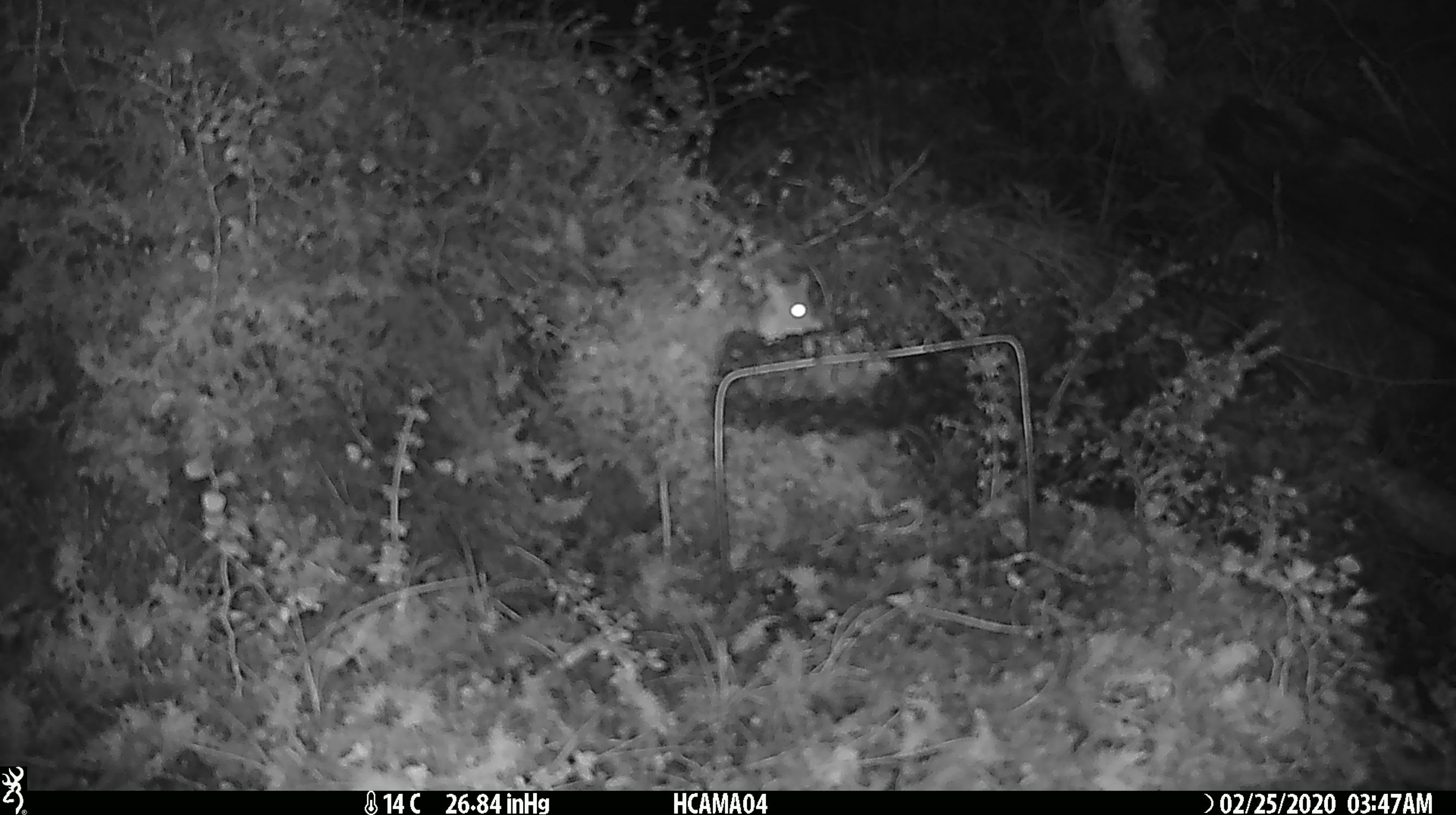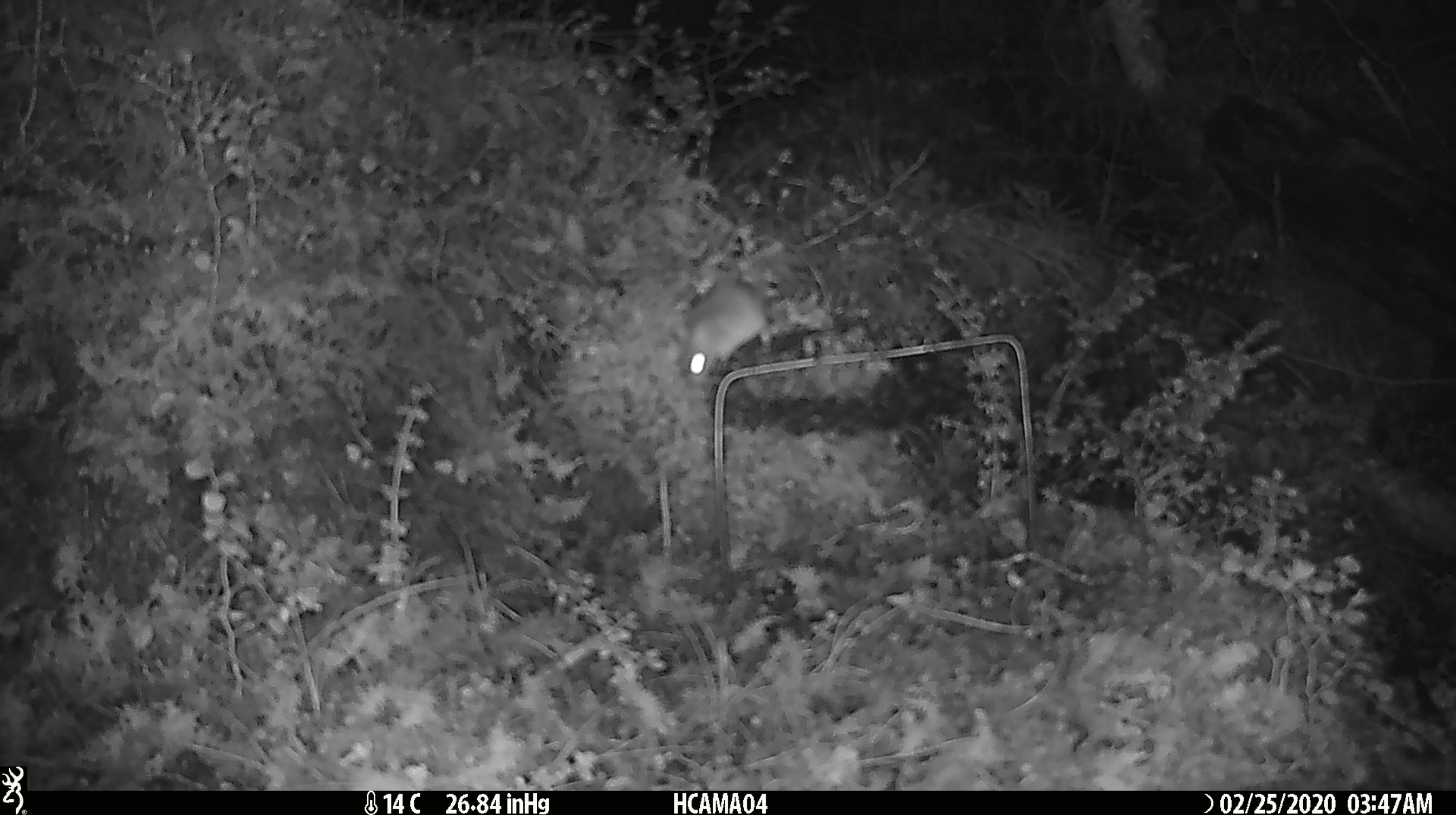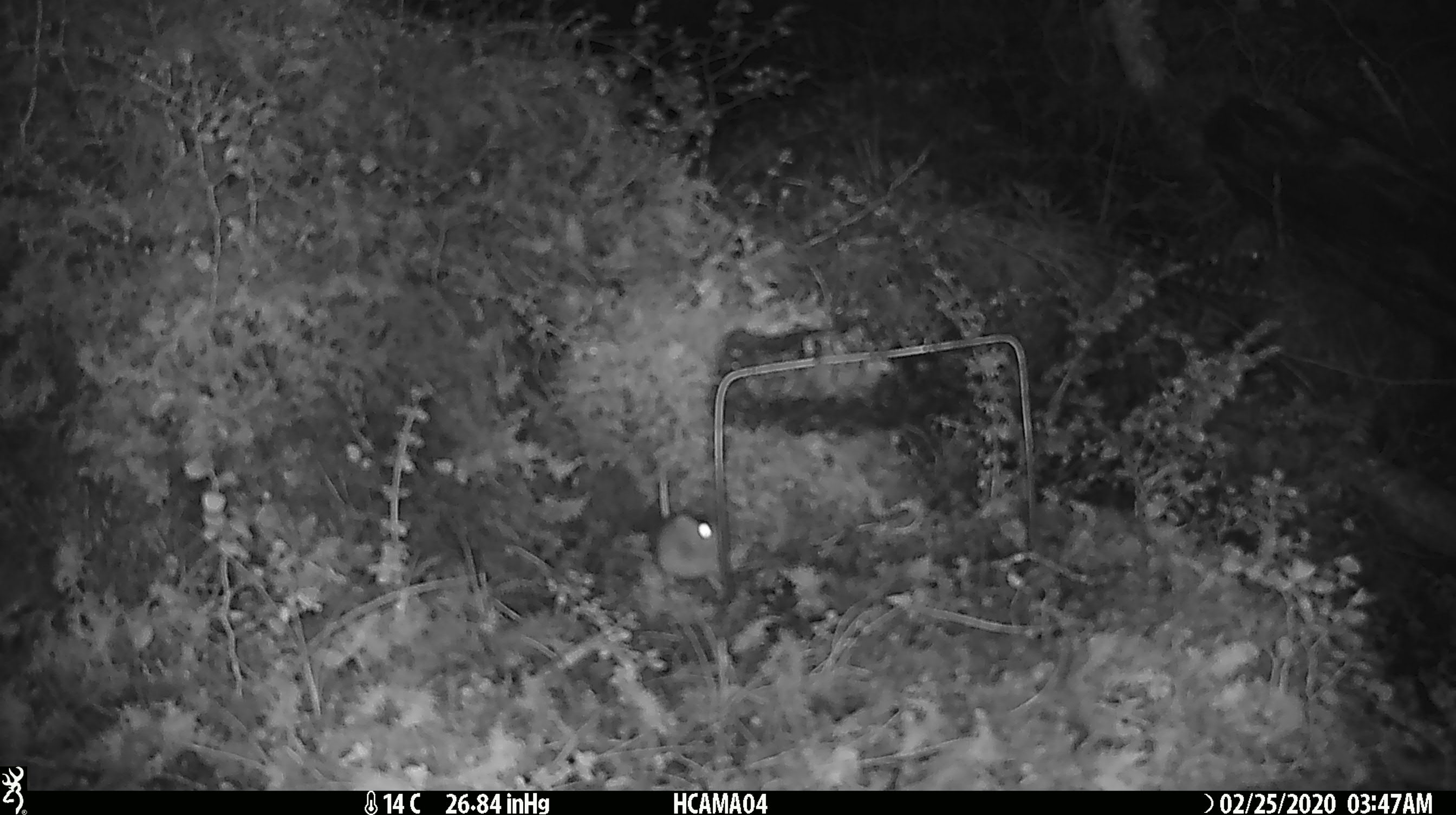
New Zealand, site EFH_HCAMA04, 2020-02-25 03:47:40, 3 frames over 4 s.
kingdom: Animalia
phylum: Chordata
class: Mammalia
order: Rodentia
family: Muridae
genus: Mus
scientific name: Mus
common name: mouse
Mouse (Mus).